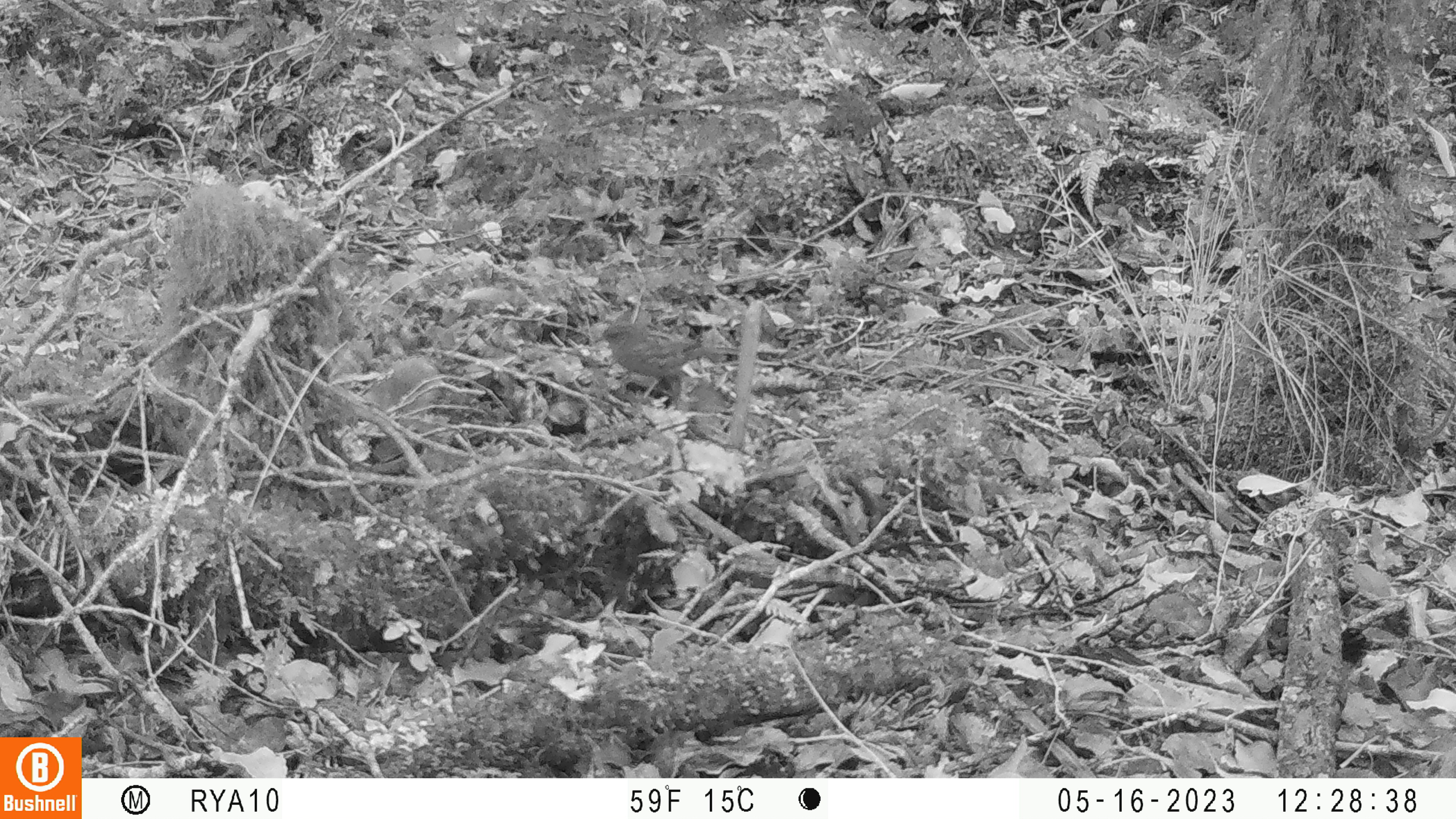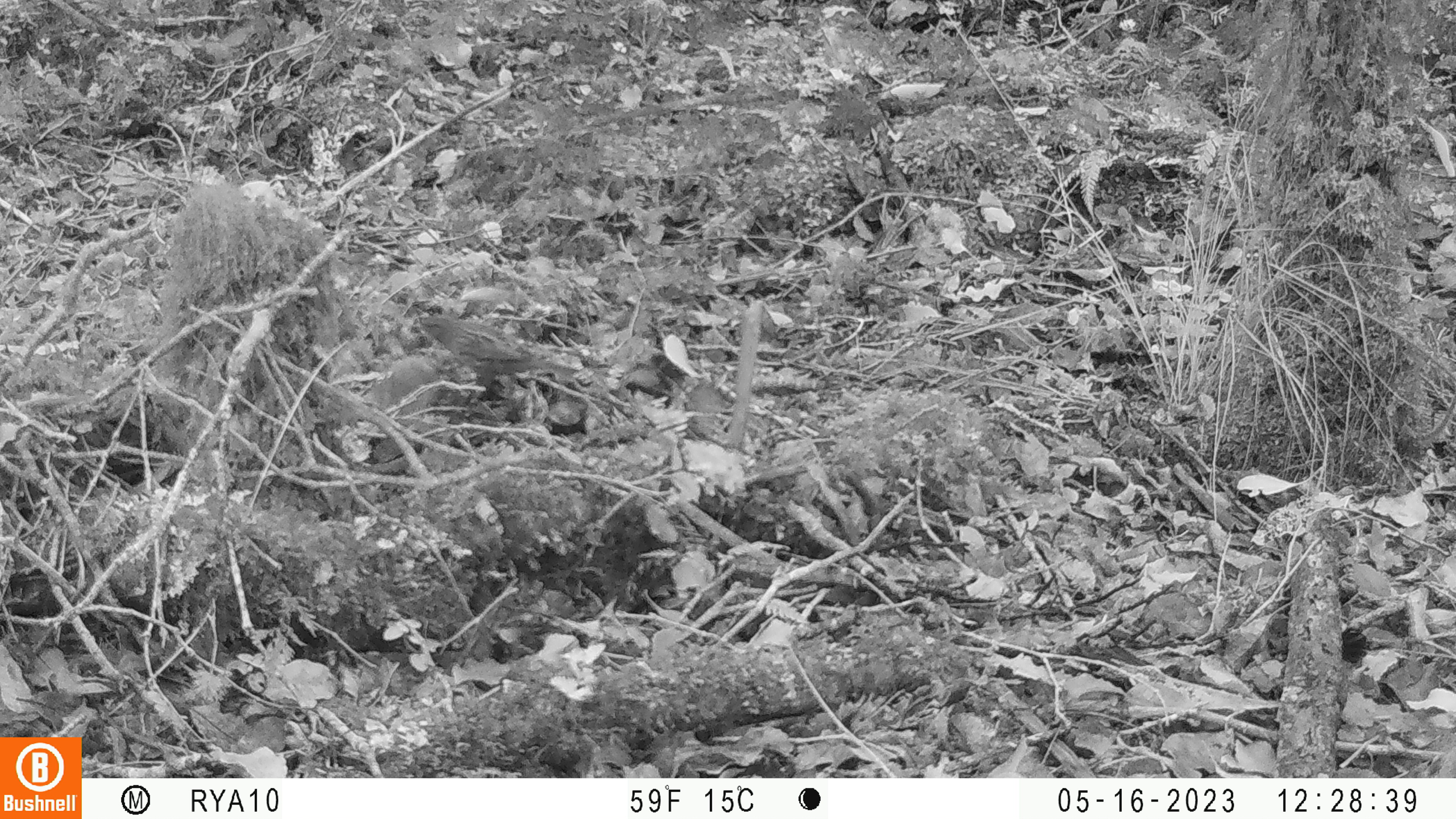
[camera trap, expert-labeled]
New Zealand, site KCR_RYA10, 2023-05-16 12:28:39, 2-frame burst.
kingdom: Animalia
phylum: Chordata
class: Aves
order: Passeriformes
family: Prunellidae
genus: Prunella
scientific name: Prunella modularis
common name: dunnock